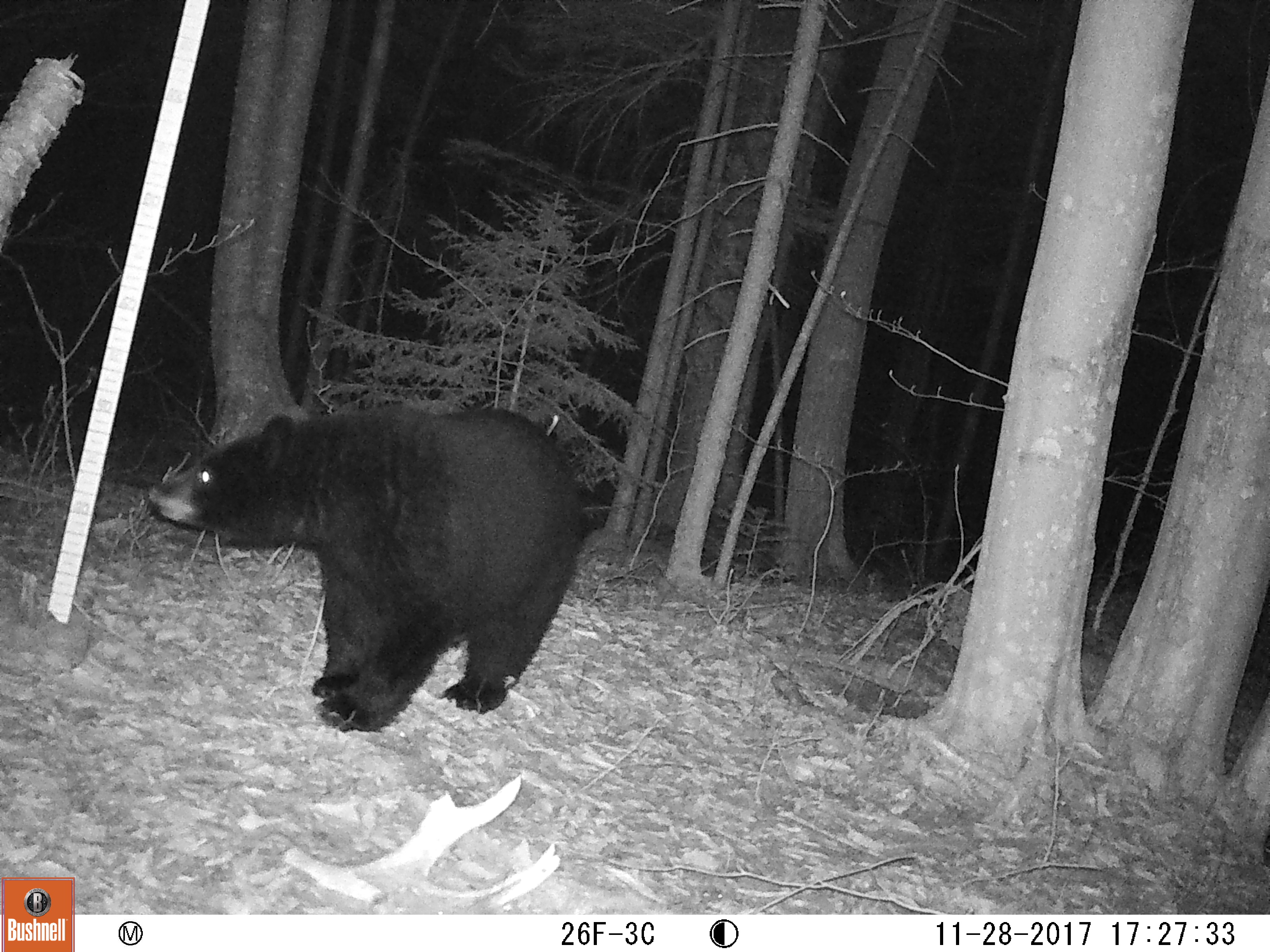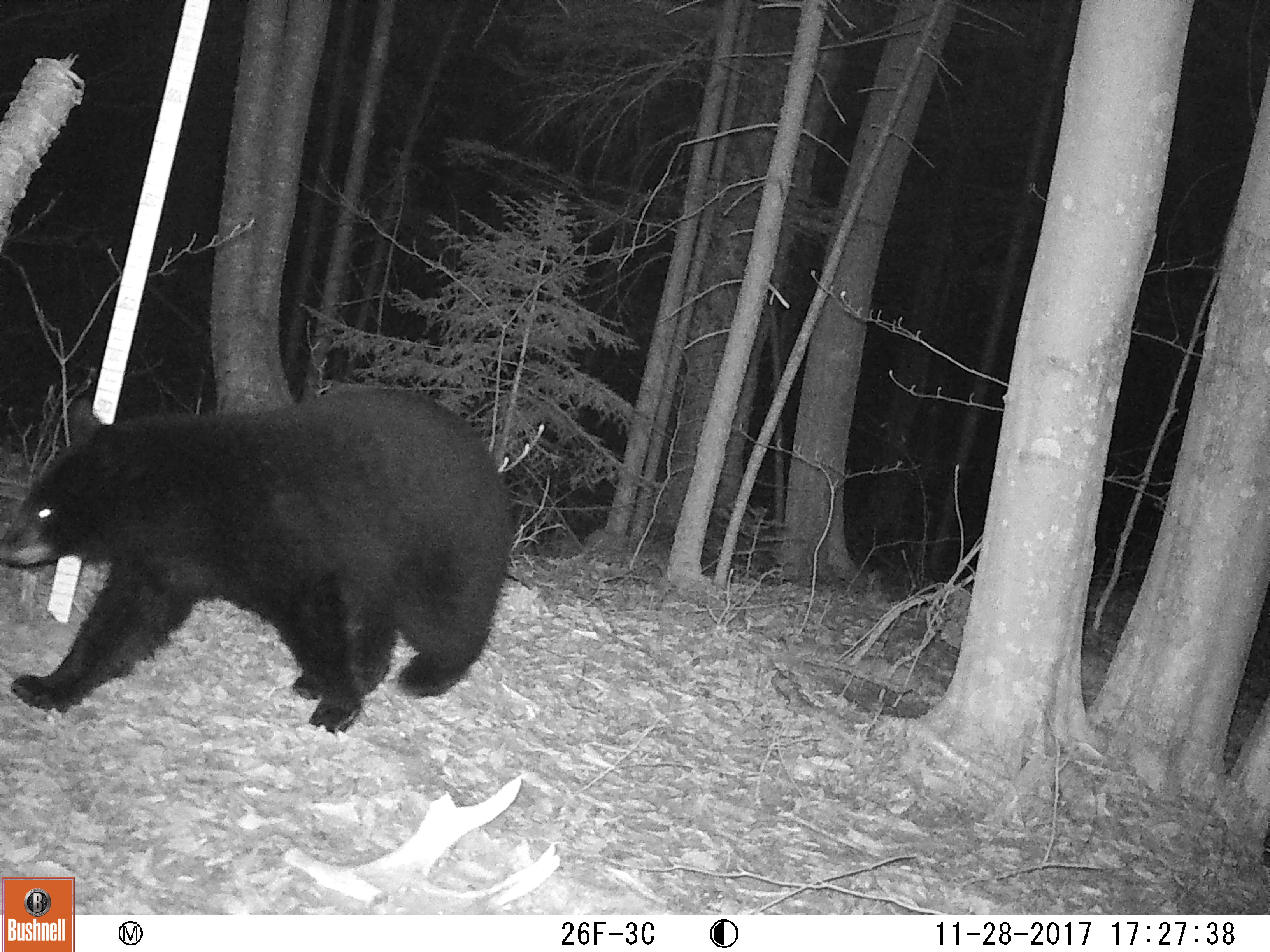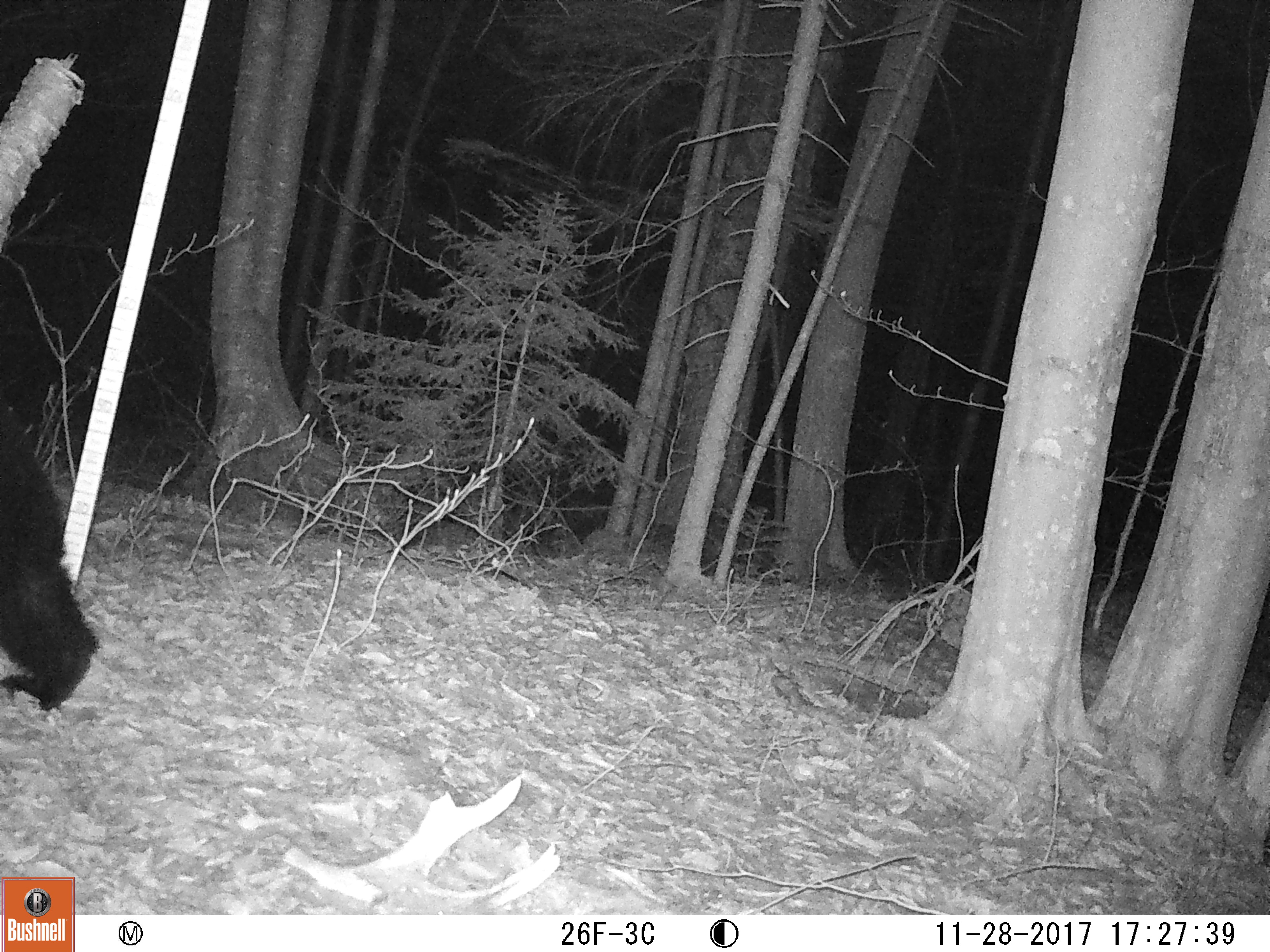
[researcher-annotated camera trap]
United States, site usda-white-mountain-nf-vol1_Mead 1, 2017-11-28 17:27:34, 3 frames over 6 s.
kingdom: Animalia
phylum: Chordata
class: Mammalia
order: Carnivora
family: Ursidae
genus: Ursus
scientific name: Ursus americanus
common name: black bear